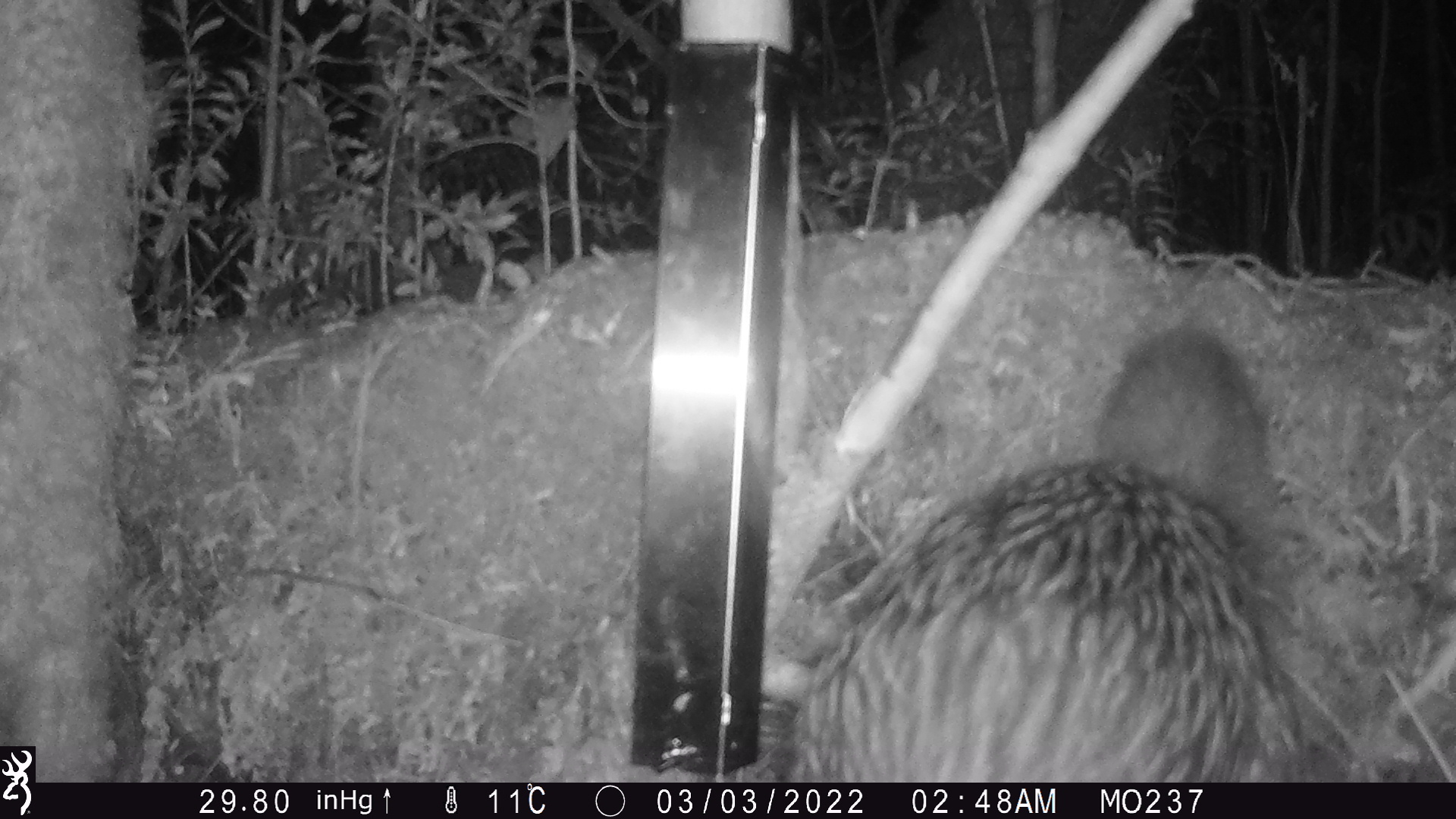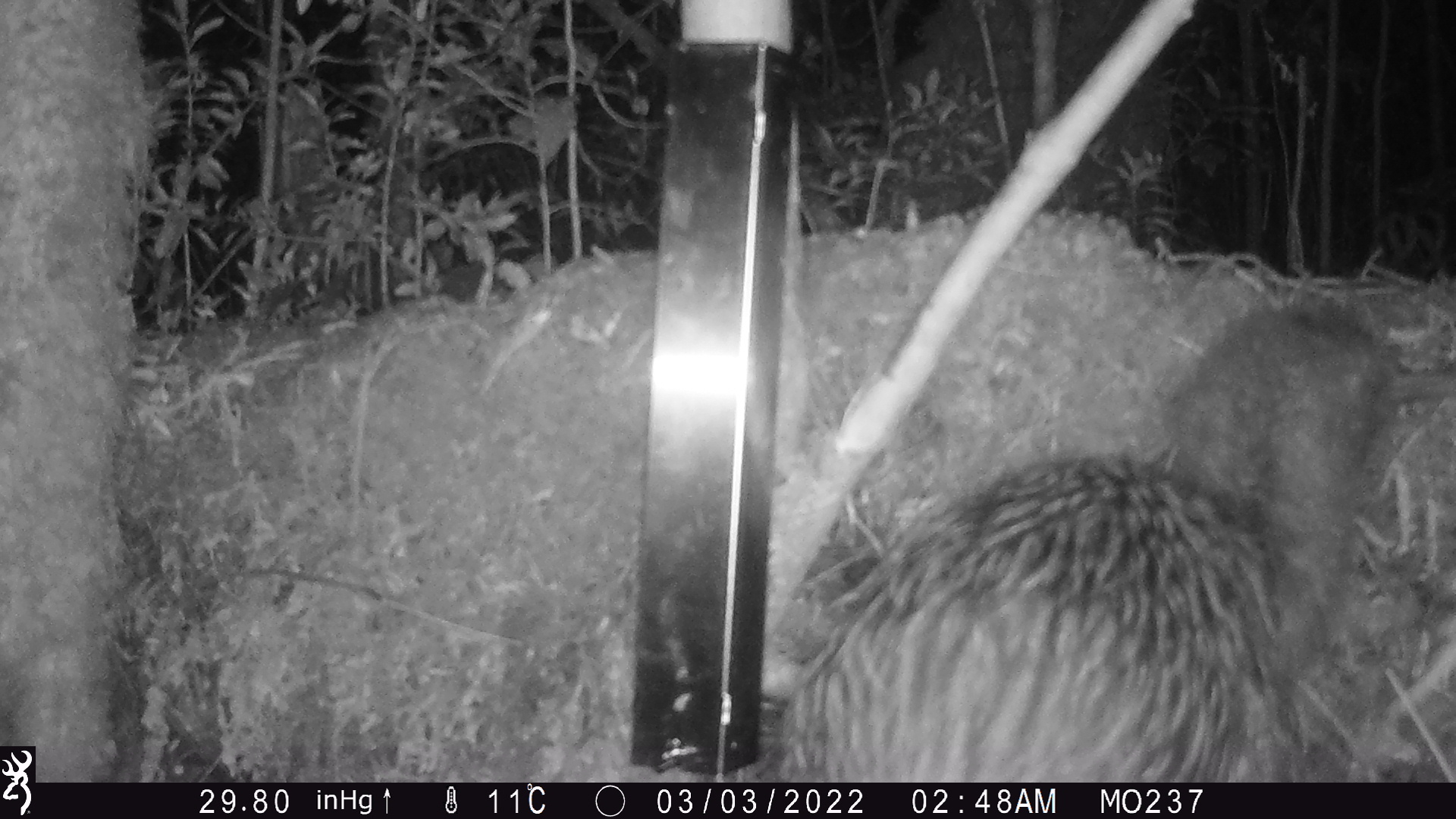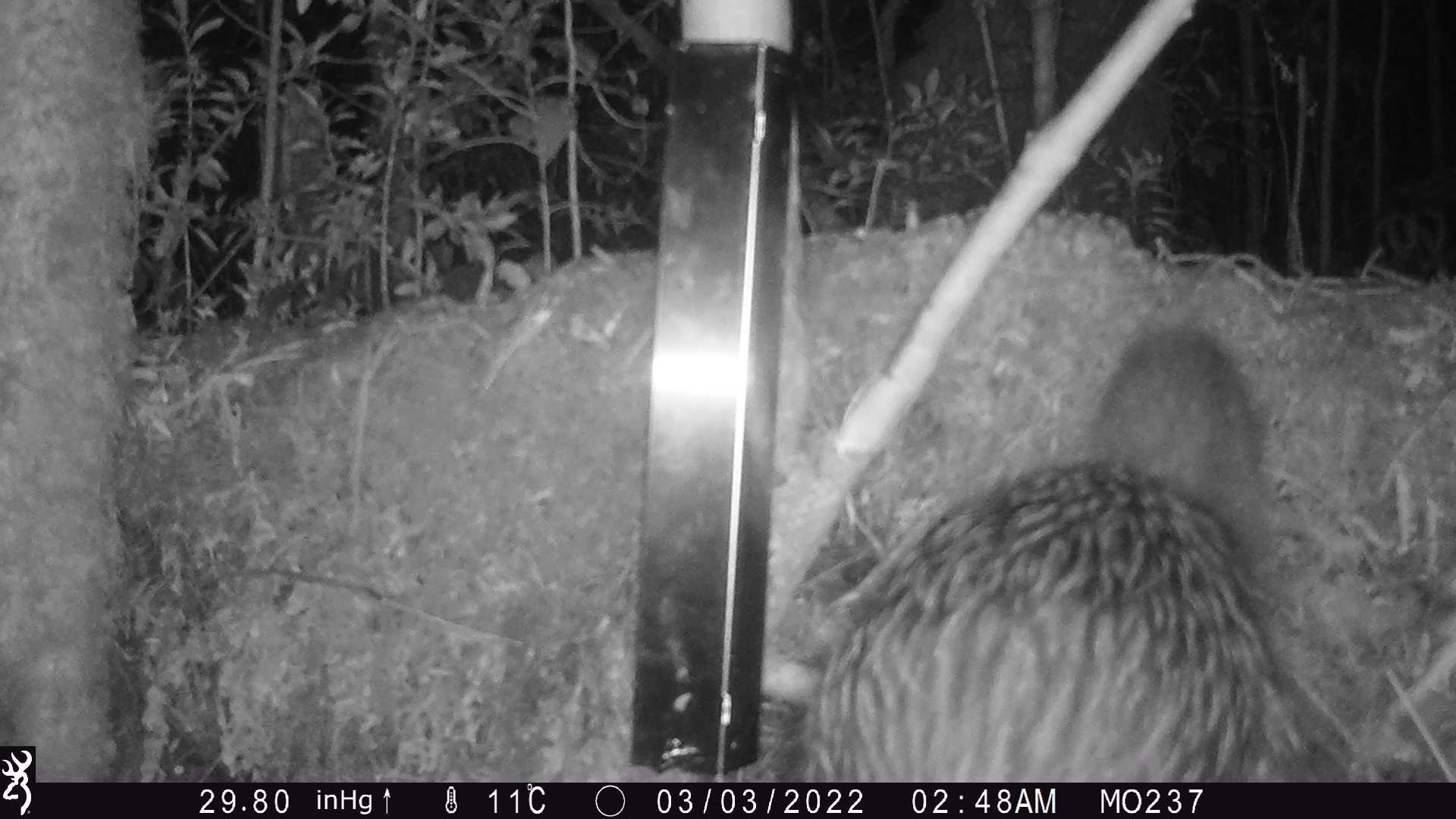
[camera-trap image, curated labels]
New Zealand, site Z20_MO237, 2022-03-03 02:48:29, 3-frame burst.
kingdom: Animalia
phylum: Chordata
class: Aves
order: Apterygiformes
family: Apterygidae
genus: Apteryx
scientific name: Apteryx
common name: kiwi